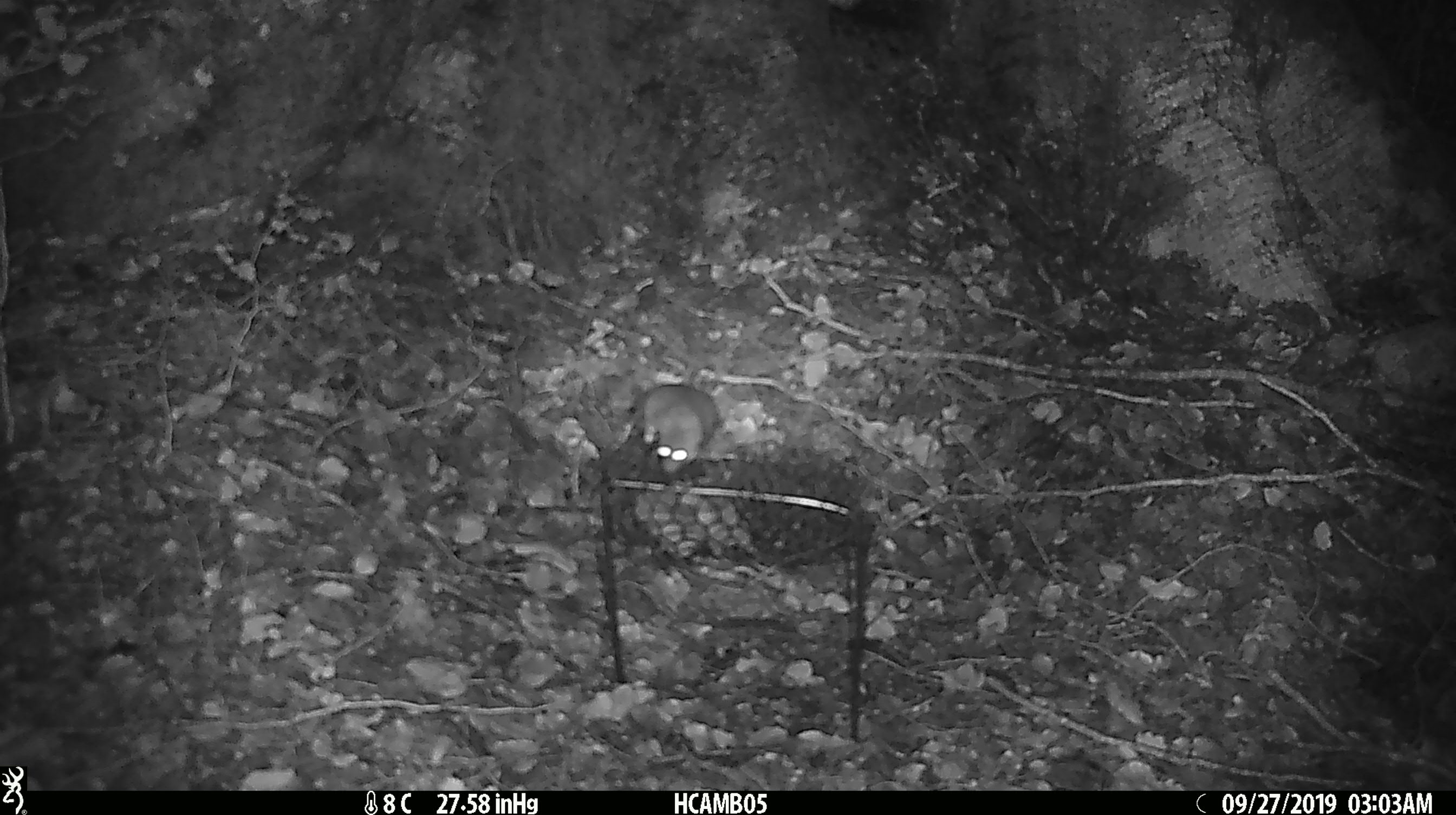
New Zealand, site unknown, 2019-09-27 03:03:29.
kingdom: Animalia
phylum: Chordata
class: Mammalia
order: Rodentia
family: Muridae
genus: Mus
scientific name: Mus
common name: mouse